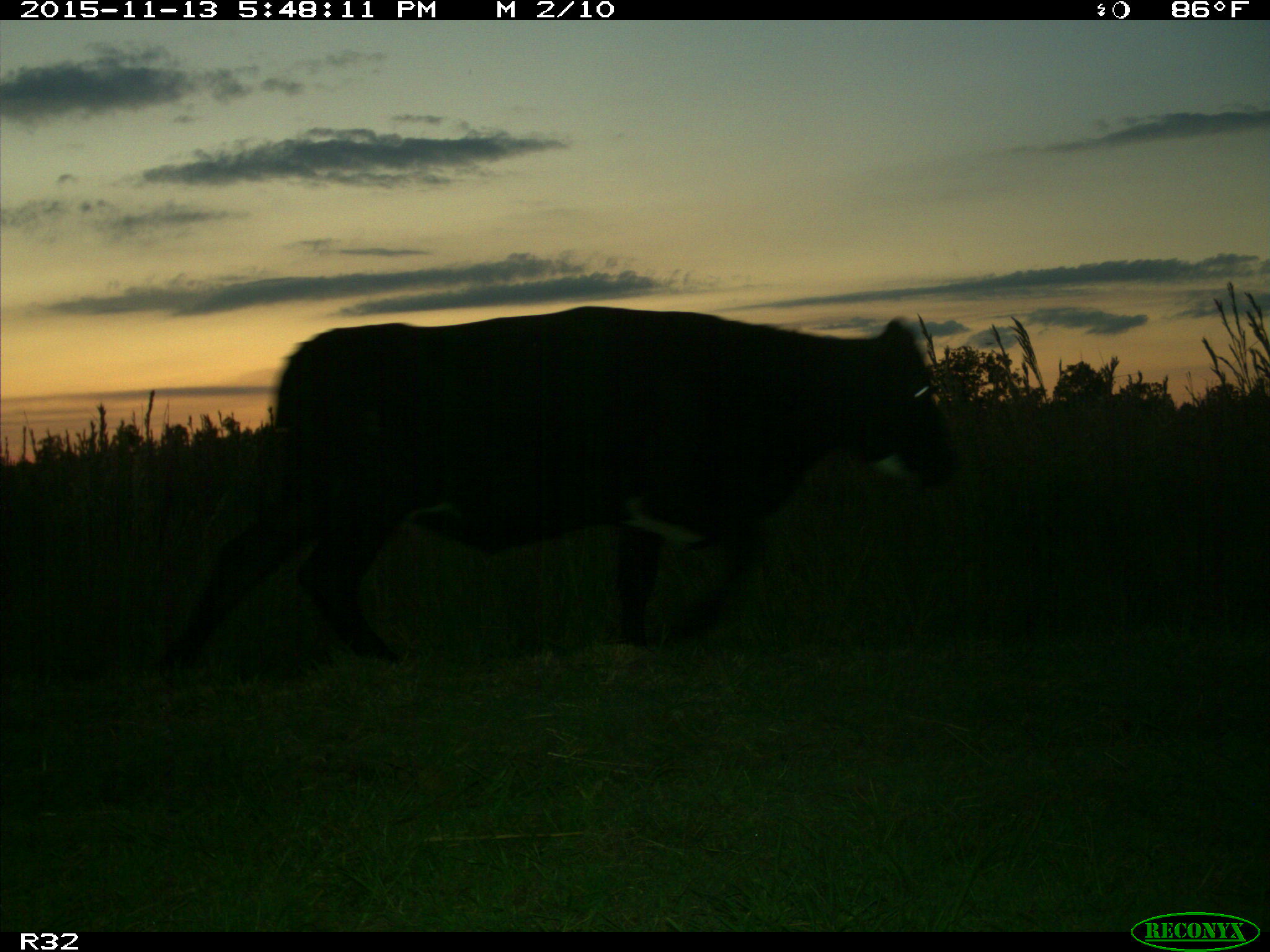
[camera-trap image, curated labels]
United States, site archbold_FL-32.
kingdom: Animalia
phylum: Chordata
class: Mammalia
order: Artiodactyla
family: Bovidae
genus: Bos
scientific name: Bos taurus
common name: domestic cow